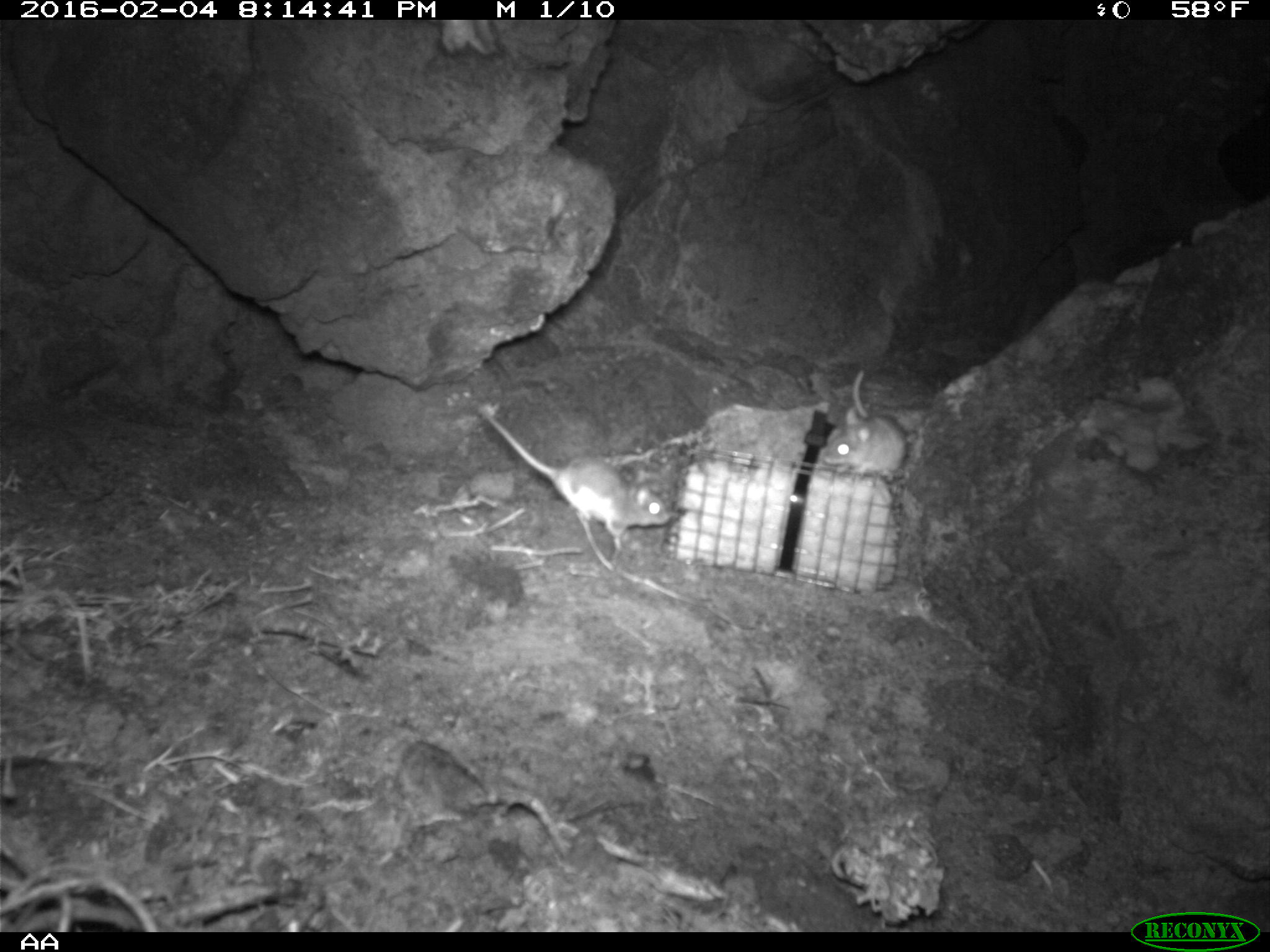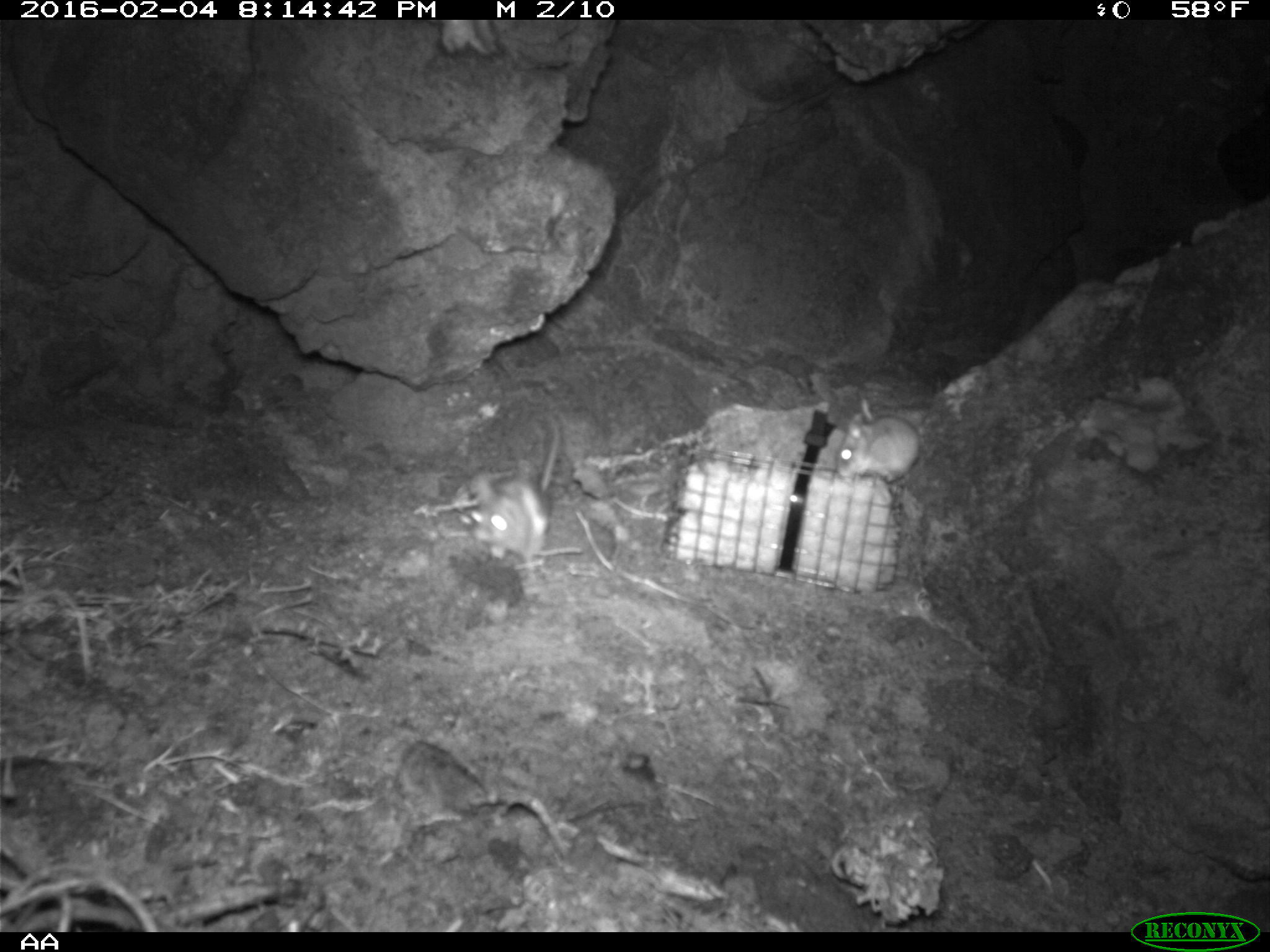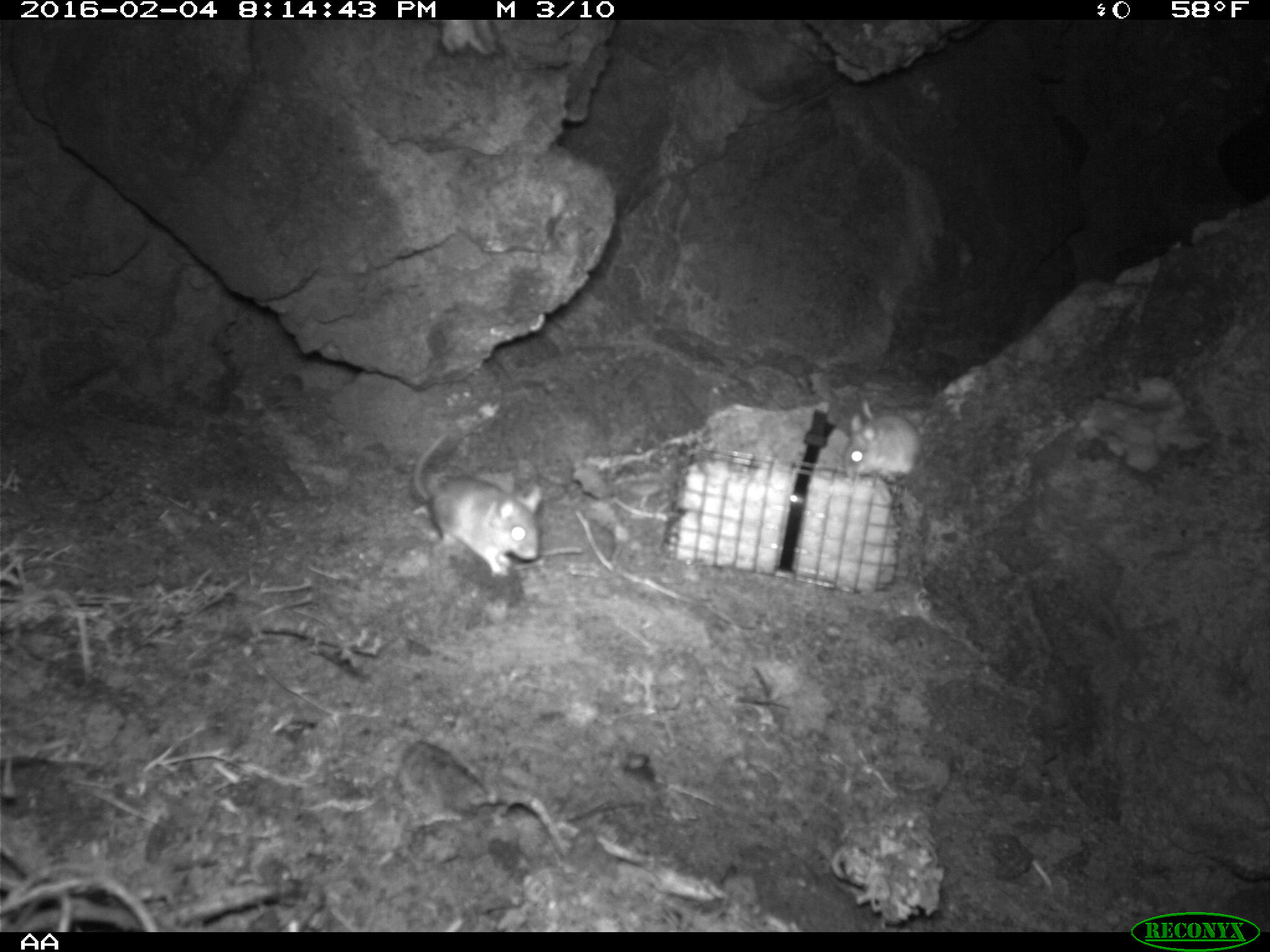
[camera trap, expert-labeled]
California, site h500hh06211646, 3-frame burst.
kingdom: Animalia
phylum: Chordata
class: Mammalia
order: Rodentia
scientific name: Rodentia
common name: rodent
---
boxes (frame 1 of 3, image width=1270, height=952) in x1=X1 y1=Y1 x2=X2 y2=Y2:
rodent: x1=472 y1=403 x2=670 y2=550; x1=820 y1=368 x2=910 y2=482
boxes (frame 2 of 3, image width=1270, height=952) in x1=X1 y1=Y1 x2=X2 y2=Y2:
rodent: x1=469 y1=416 x2=559 y2=571; x1=836 y1=413 x2=920 y2=483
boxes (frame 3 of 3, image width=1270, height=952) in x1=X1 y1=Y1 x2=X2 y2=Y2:
rodent: x1=412 y1=431 x2=543 y2=577; x1=845 y1=400 x2=922 y2=481